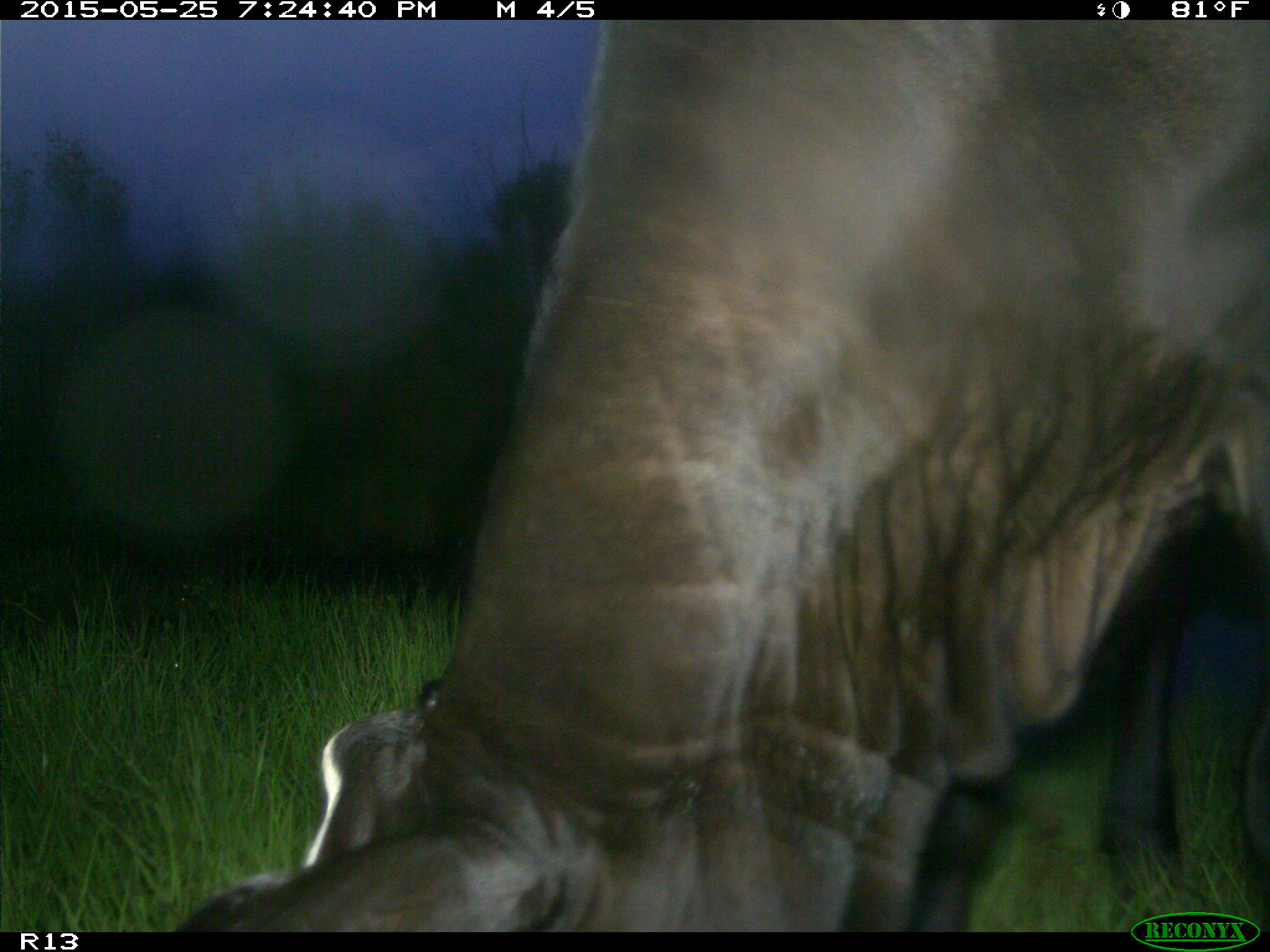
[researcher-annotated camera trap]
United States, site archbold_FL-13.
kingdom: Animalia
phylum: Chordata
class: Mammalia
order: Artiodactyla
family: Bovidae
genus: Bos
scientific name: Bos taurus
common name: domestic cow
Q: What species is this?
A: Bos taurus (domestic cow).